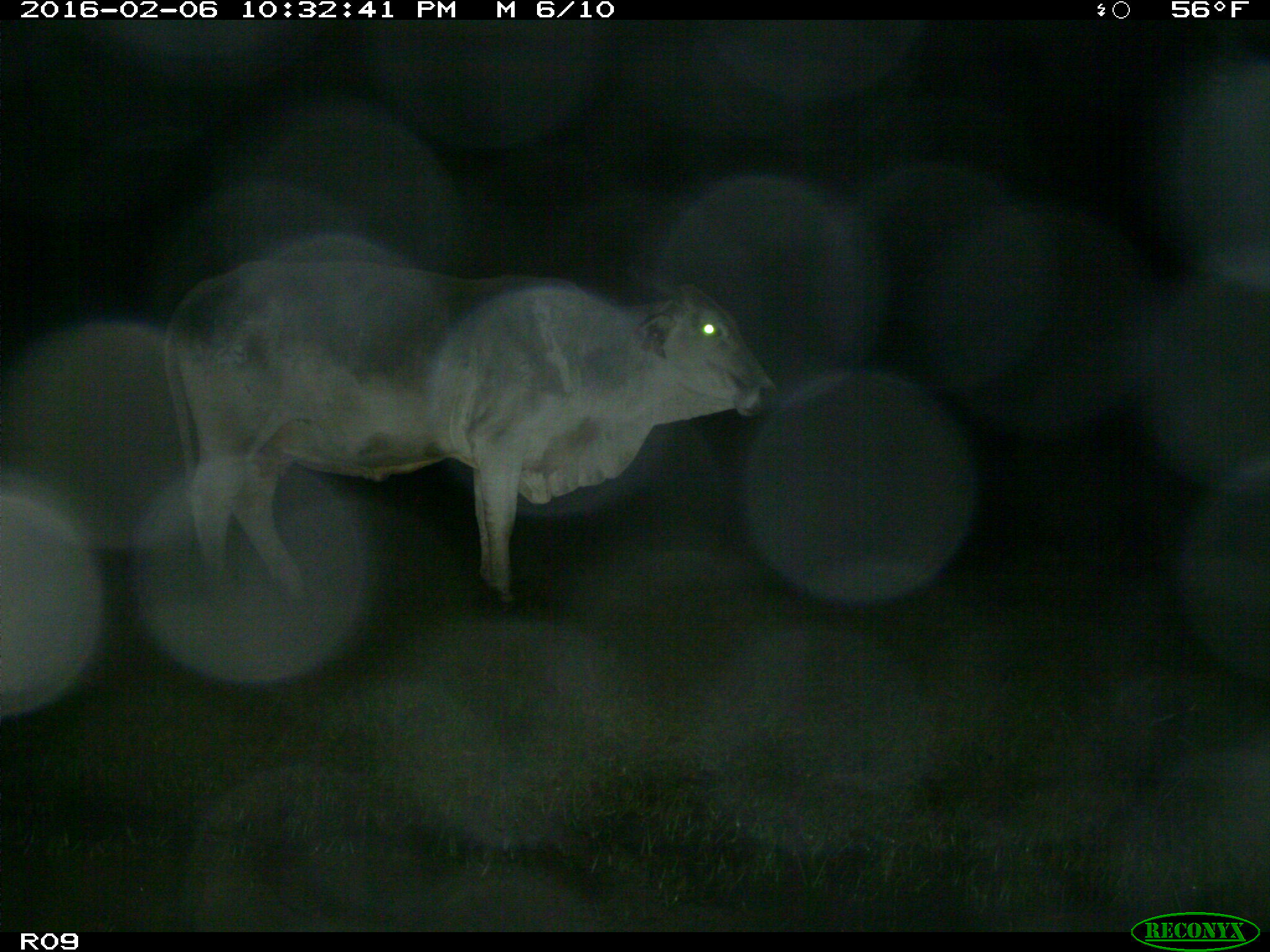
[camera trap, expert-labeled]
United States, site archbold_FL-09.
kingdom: Animalia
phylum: Chordata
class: Mammalia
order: Artiodactyla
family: Bovidae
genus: Bos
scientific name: Bos taurus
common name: domestic cow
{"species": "Bos taurus (domestic cow)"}